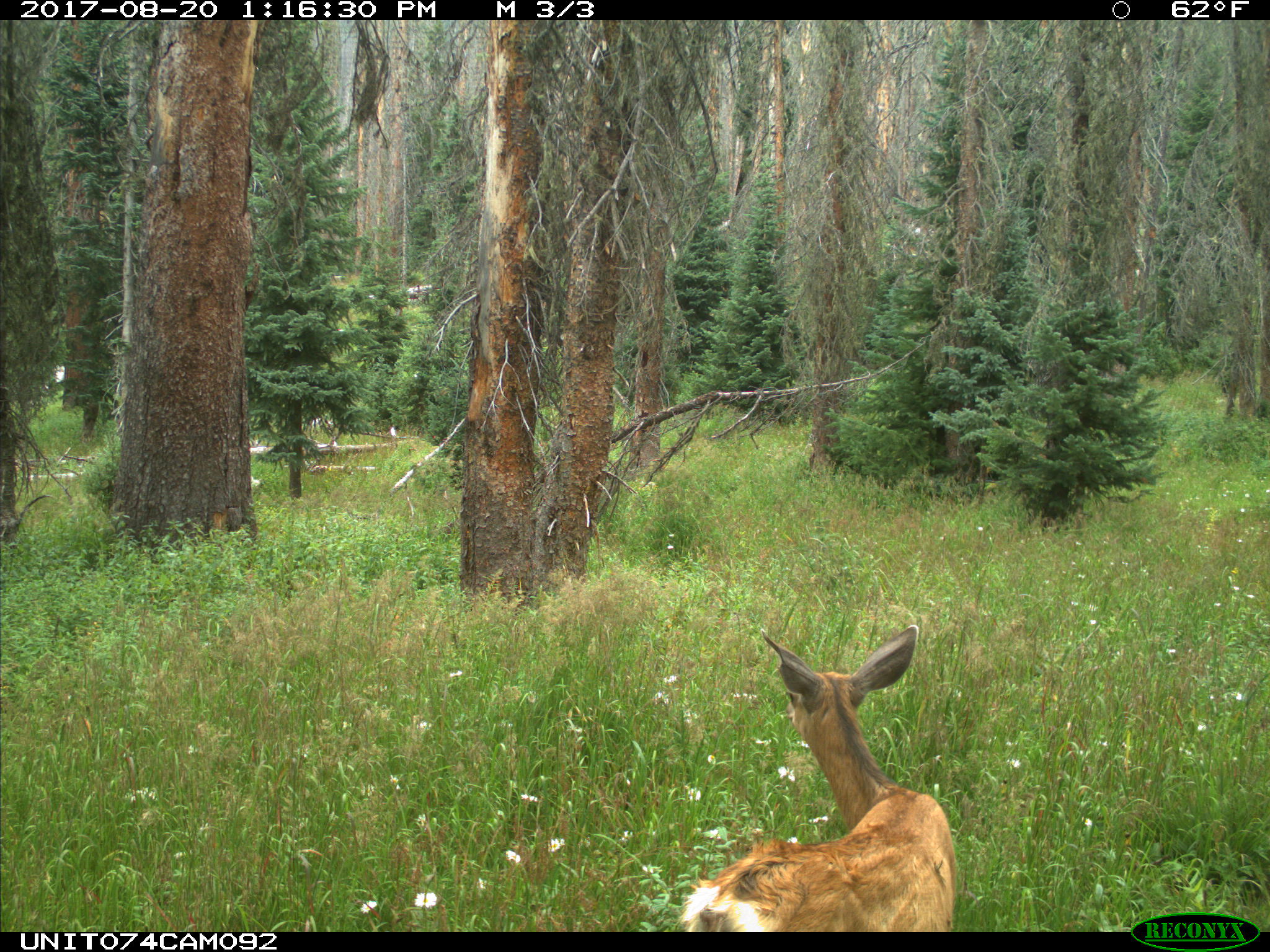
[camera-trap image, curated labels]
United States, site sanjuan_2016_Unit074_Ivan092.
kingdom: Animalia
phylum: Chordata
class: Mammalia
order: Artiodactyla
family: Cervidae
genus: Odocoileus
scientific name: Odocoileus hemionus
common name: mule deer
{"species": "Odocoileus hemionus (mule deer)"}